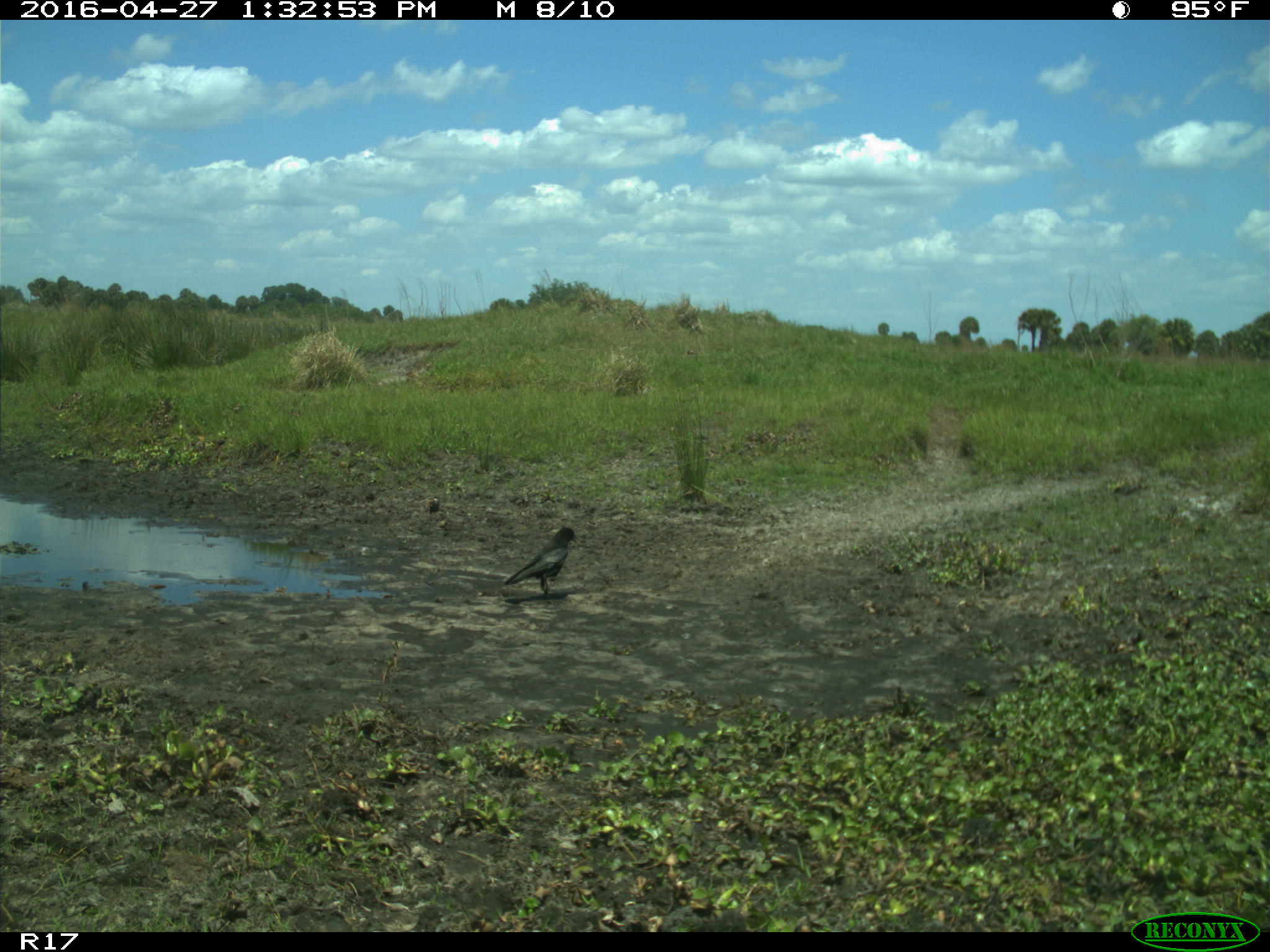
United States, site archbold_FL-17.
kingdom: Animalia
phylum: Chordata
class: Aves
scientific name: Aves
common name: birds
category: unidentified bird